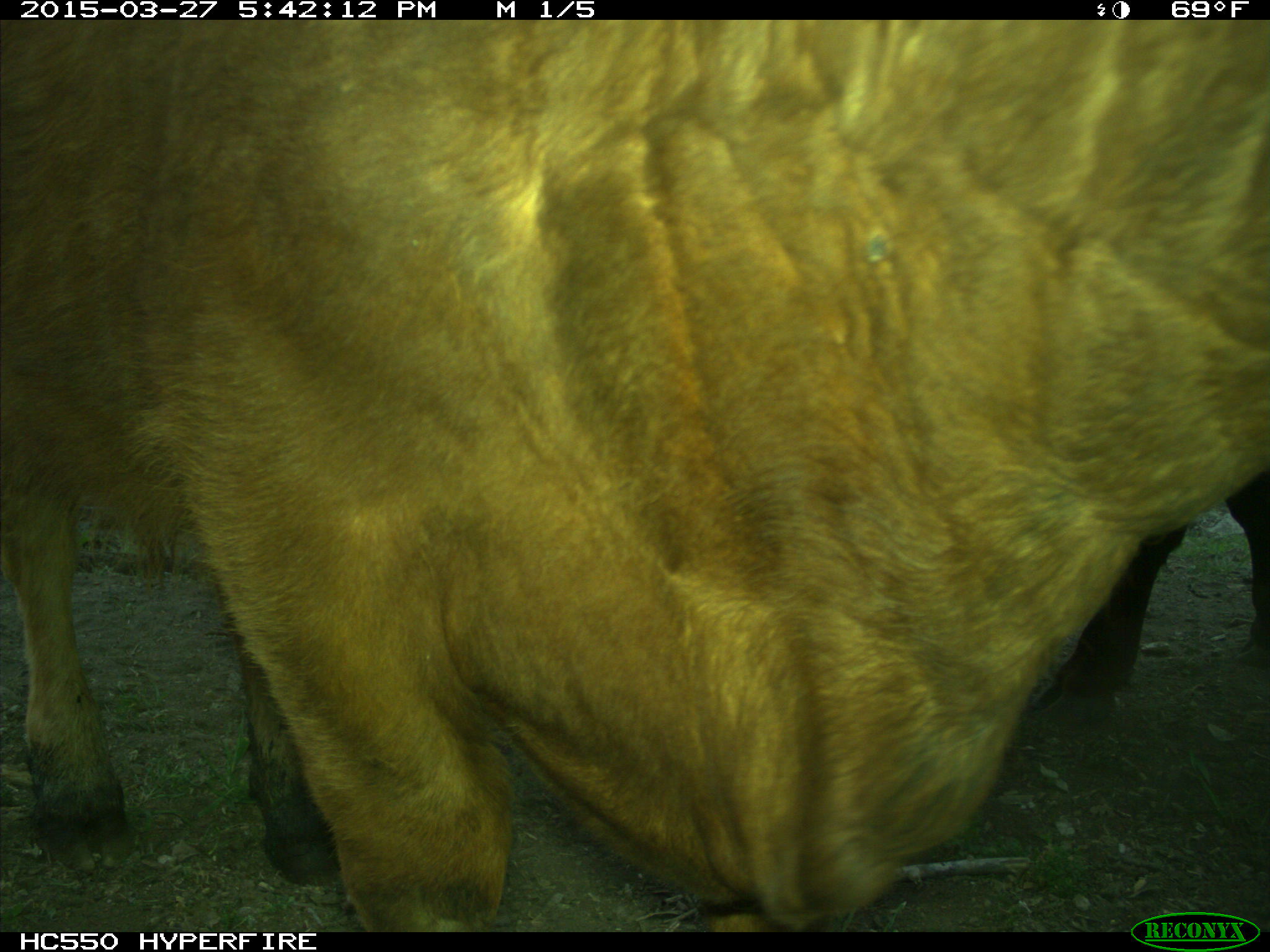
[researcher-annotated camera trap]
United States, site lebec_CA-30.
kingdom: Animalia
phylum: Chordata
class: Mammalia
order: Artiodactyla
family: Bovidae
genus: Bos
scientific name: Bos taurus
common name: domestic cow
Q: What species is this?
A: Bos taurus (domestic cow).